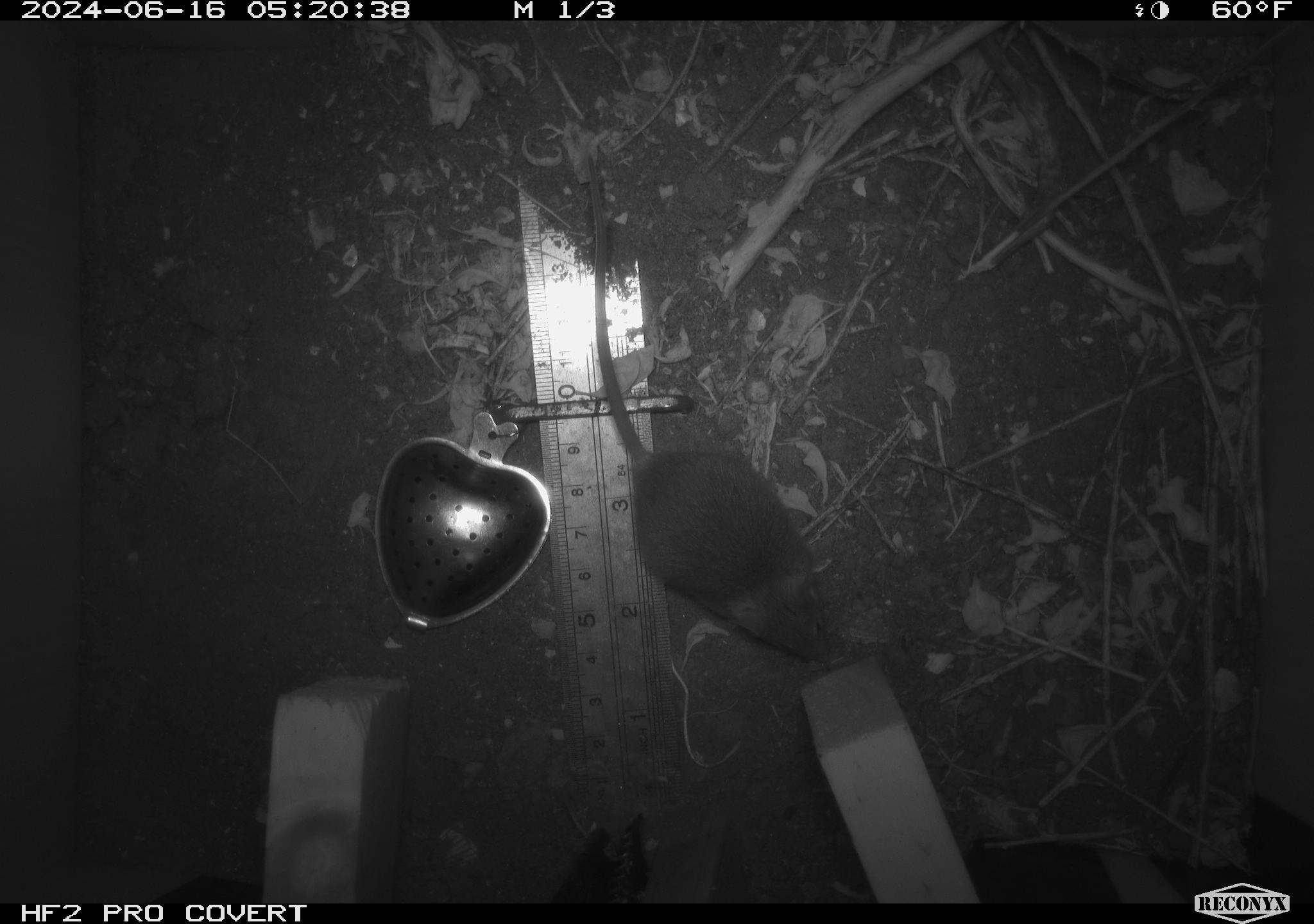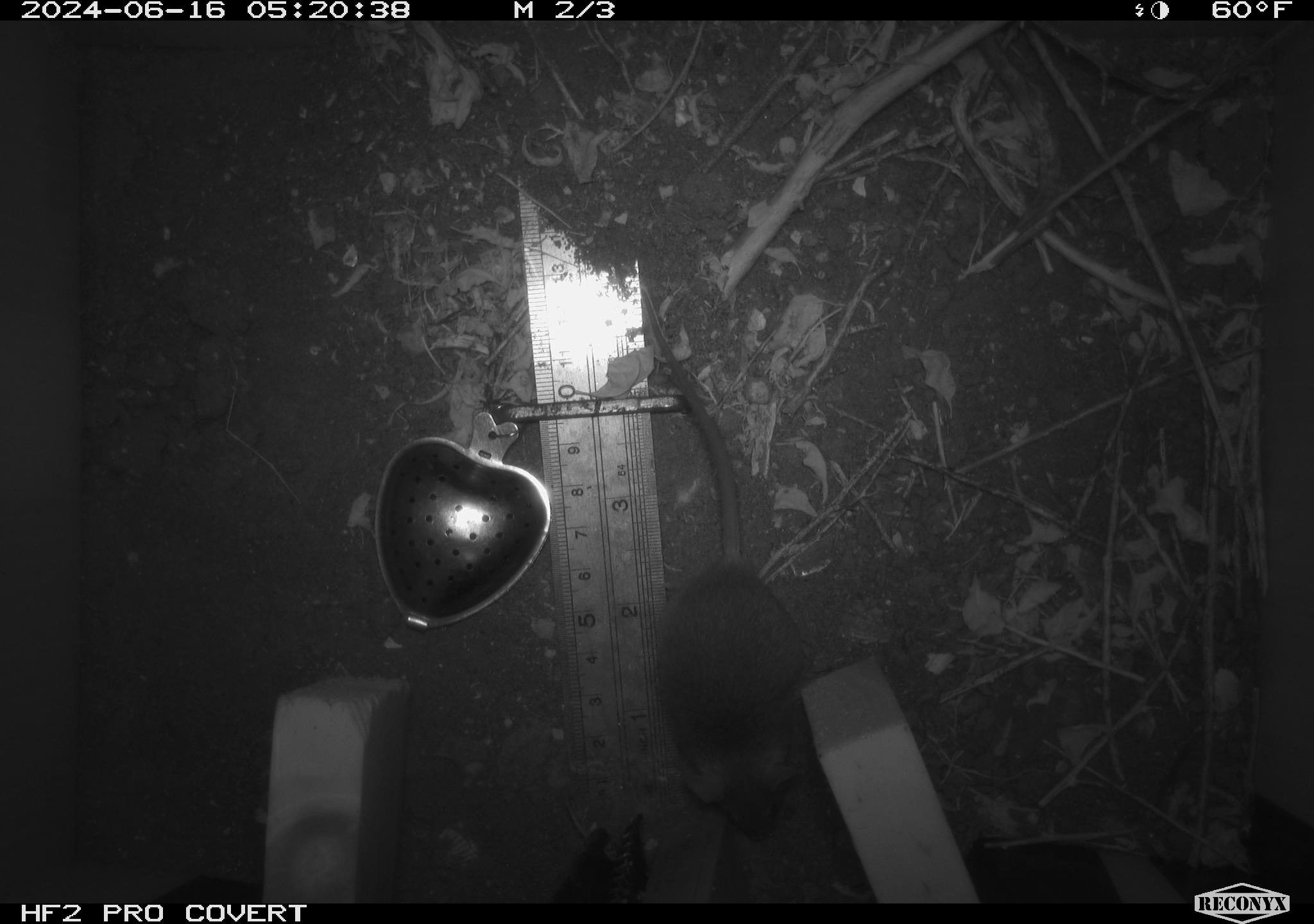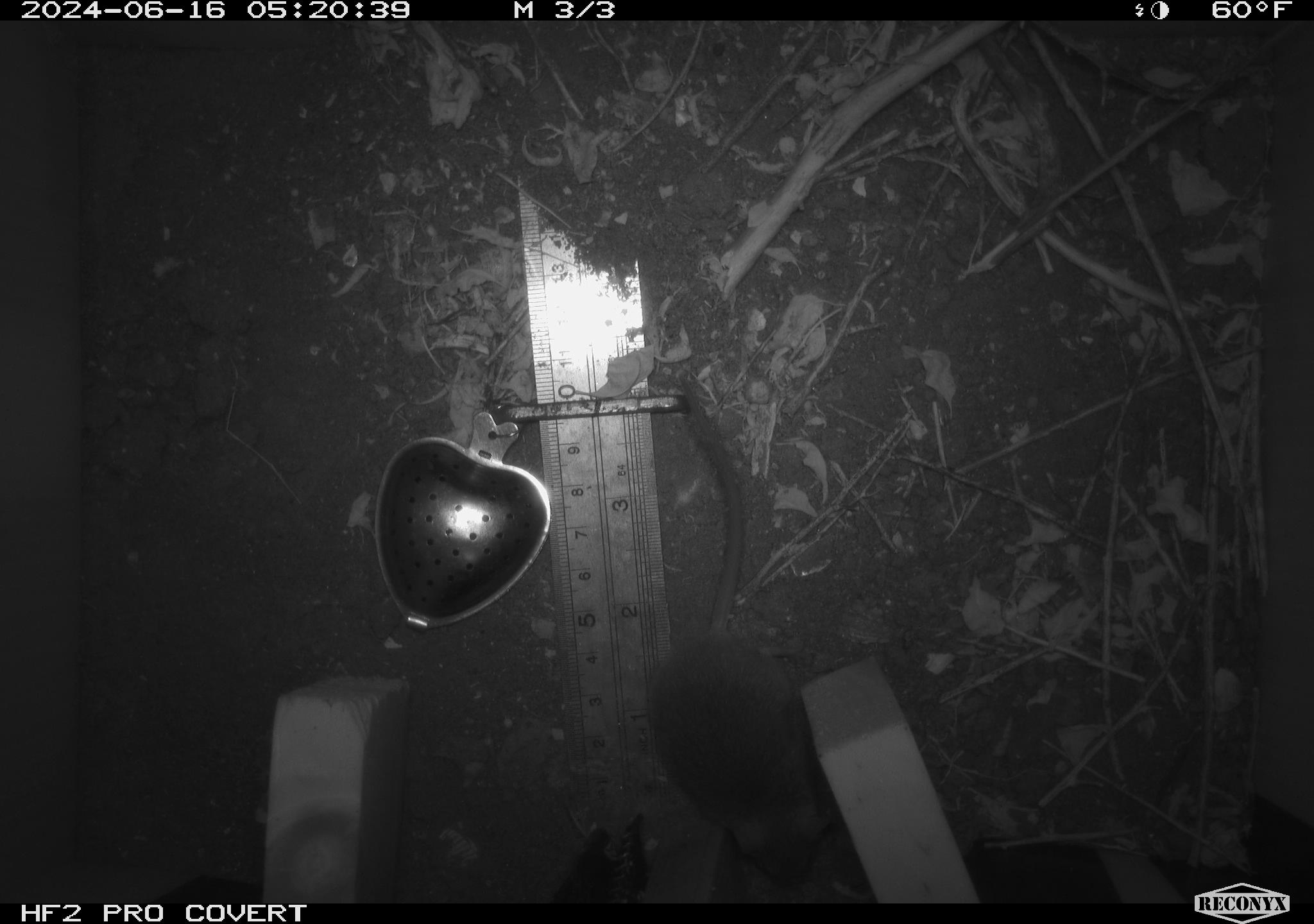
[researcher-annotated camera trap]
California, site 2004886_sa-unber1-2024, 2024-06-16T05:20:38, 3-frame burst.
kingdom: Animalia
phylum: Chordata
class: Mammalia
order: Rodentia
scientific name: Rodentia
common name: mouse species